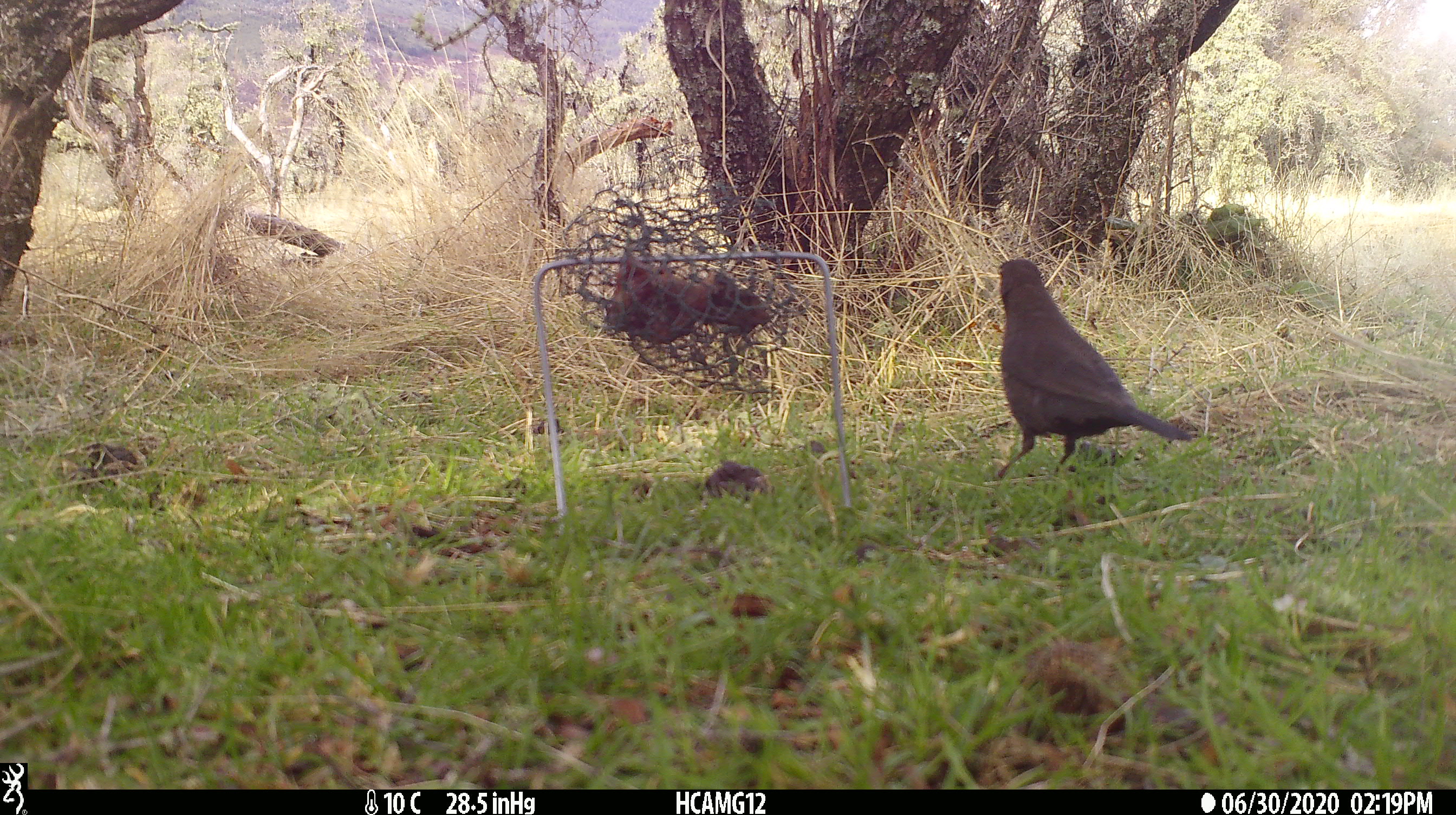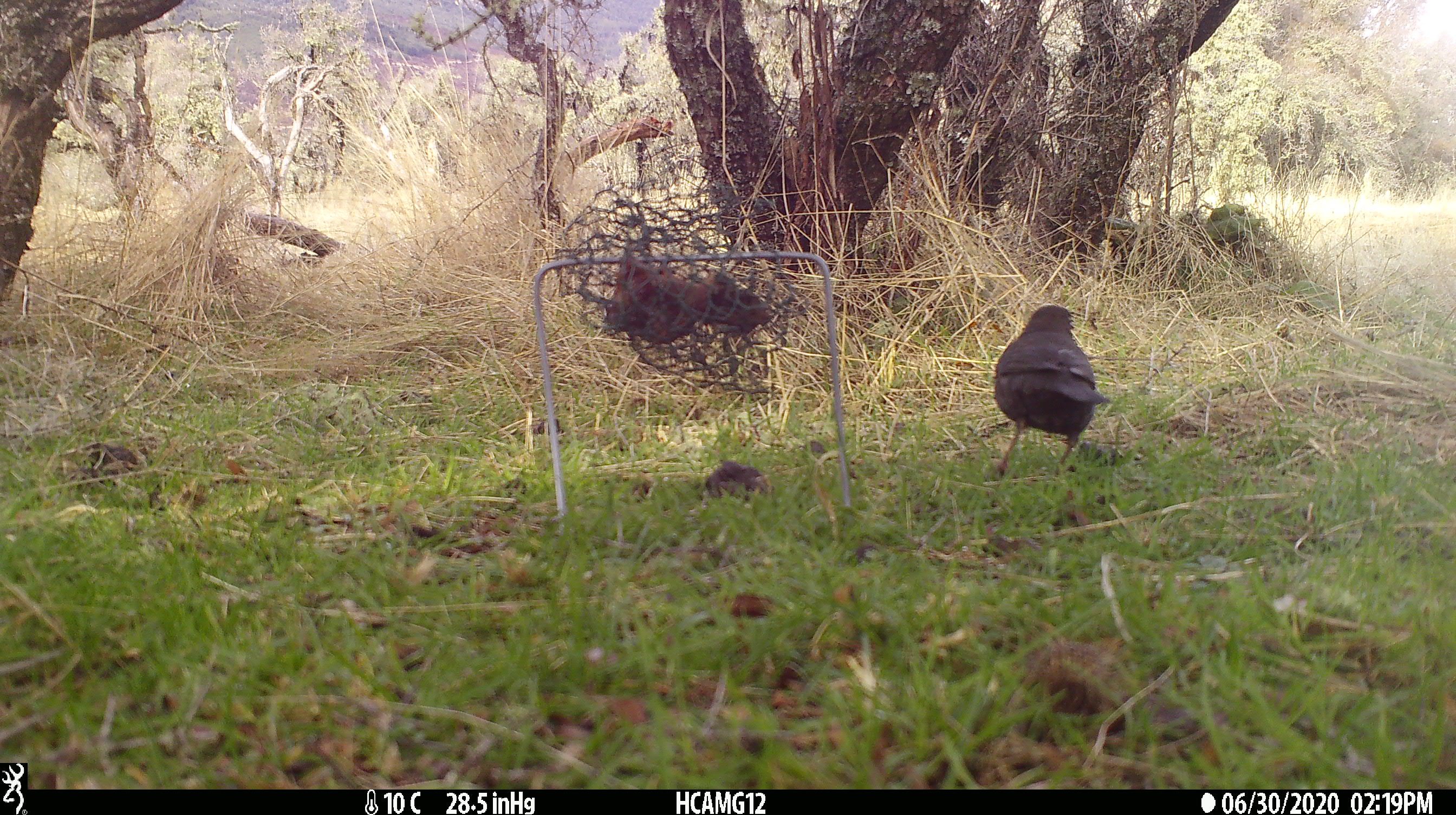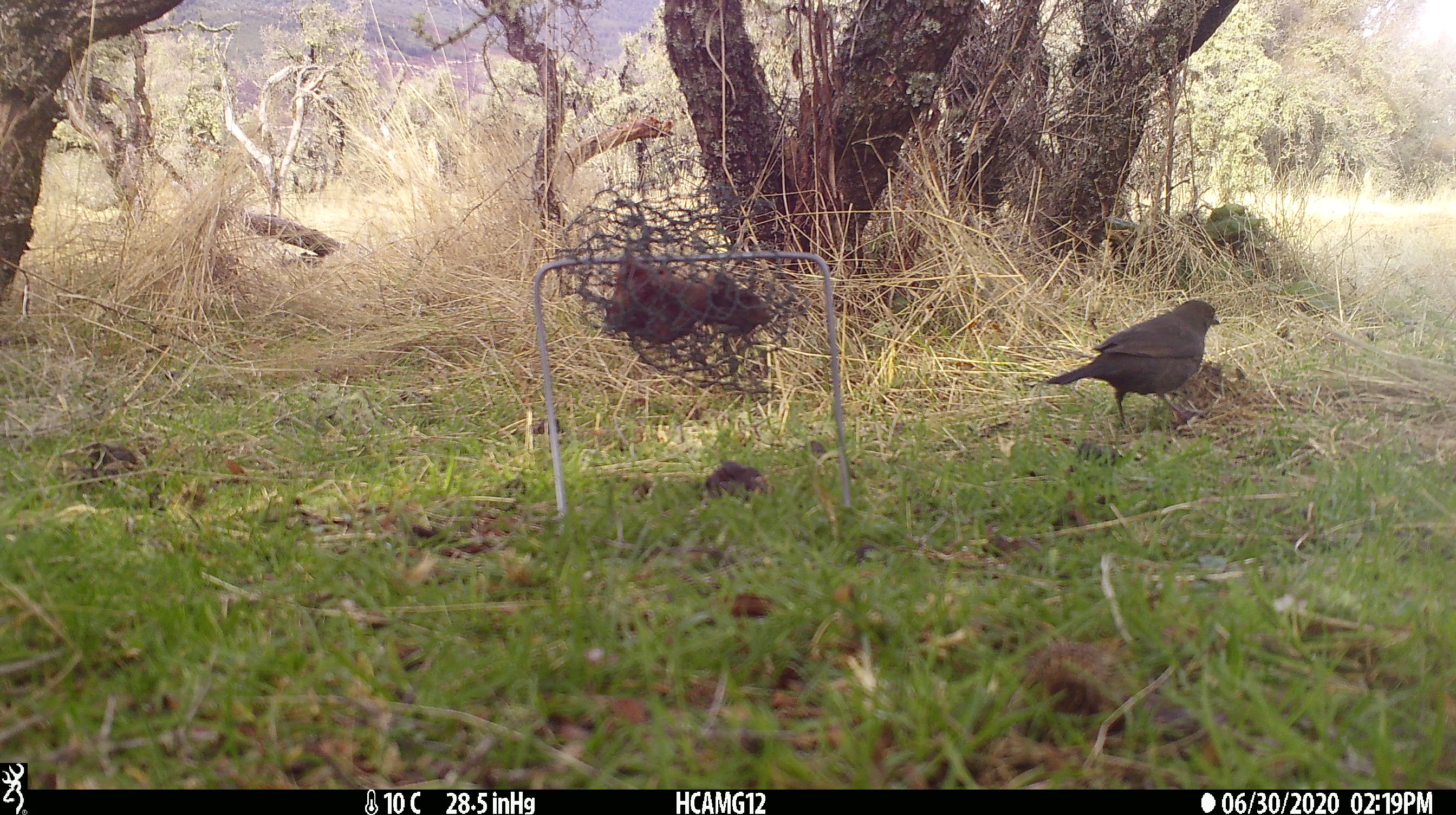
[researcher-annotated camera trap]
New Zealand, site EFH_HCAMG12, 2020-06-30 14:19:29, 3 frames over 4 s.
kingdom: Animalia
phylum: Chordata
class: Aves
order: Passeriformes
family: Turdidae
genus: Turdus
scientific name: Turdus merula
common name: eurasian blackbird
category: blackbird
Blackbird (eurasian blackbird) (Turdus merula).